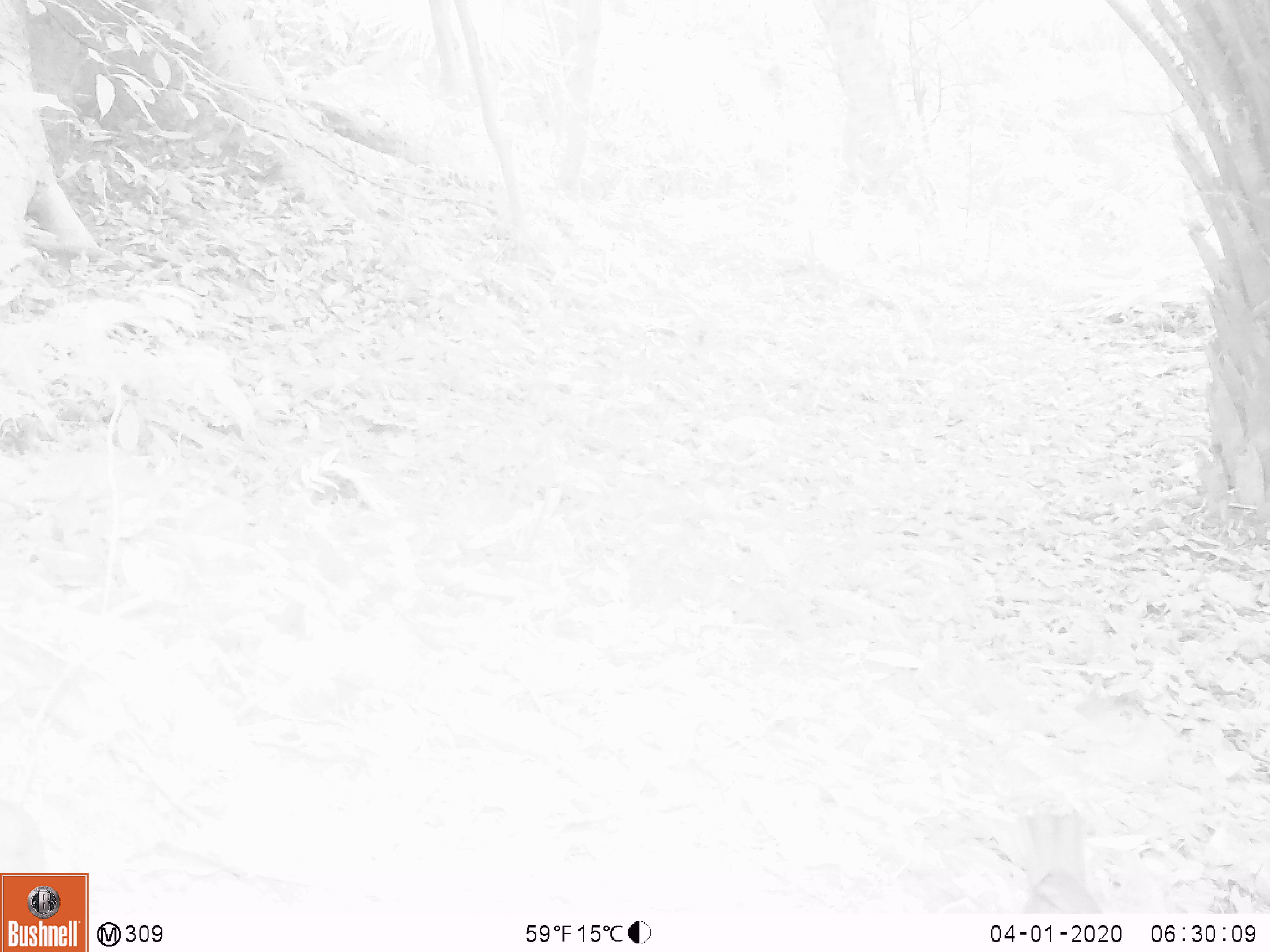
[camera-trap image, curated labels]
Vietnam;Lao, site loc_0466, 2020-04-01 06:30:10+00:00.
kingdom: Animalia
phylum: Chordata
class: Mammalia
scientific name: Mammalia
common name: mammal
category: unidentified small mammal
Unidentified small mammal (mammal) (Mammalia). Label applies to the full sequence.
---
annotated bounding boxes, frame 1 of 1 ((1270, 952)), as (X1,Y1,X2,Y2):
unidentified small mammal: (1010,807,1101,911)